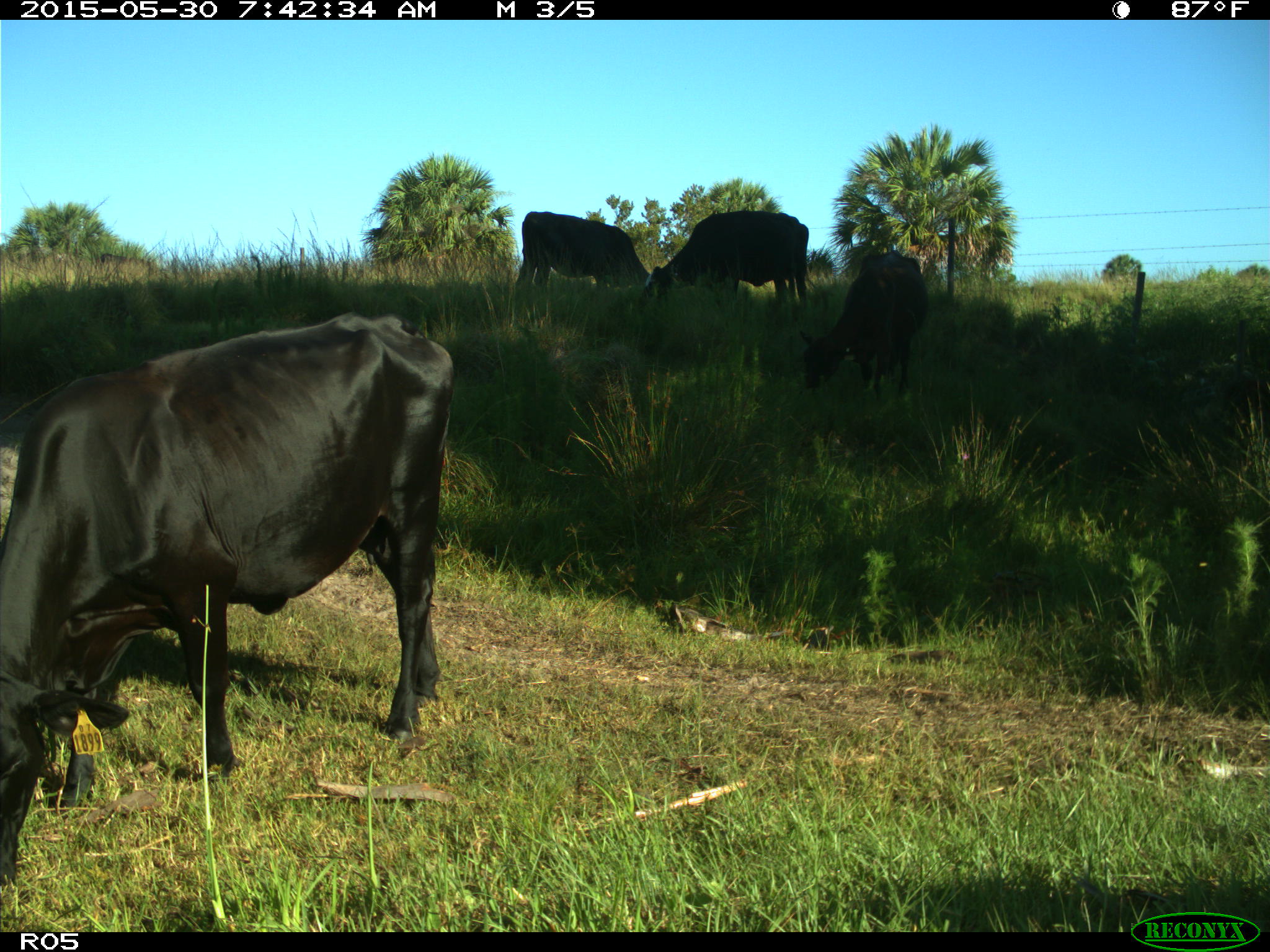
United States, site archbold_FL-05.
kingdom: Animalia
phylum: Chordata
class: Mammalia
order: Artiodactyla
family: Bovidae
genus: Bos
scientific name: Bos taurus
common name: domestic cow